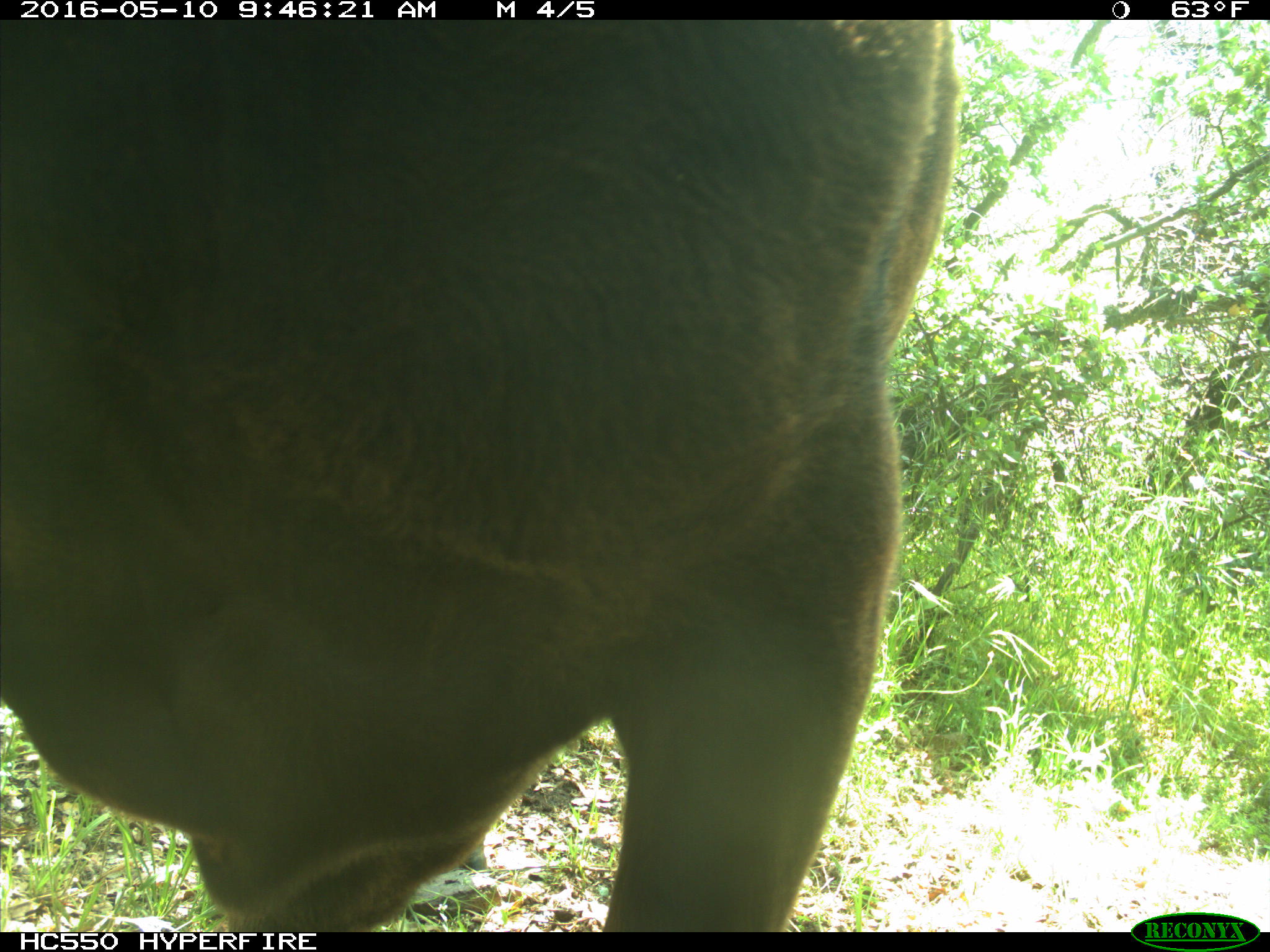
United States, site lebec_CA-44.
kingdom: Animalia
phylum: Chordata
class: Mammalia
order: Artiodactyla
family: Bovidae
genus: Bos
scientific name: Bos taurus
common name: domestic cow